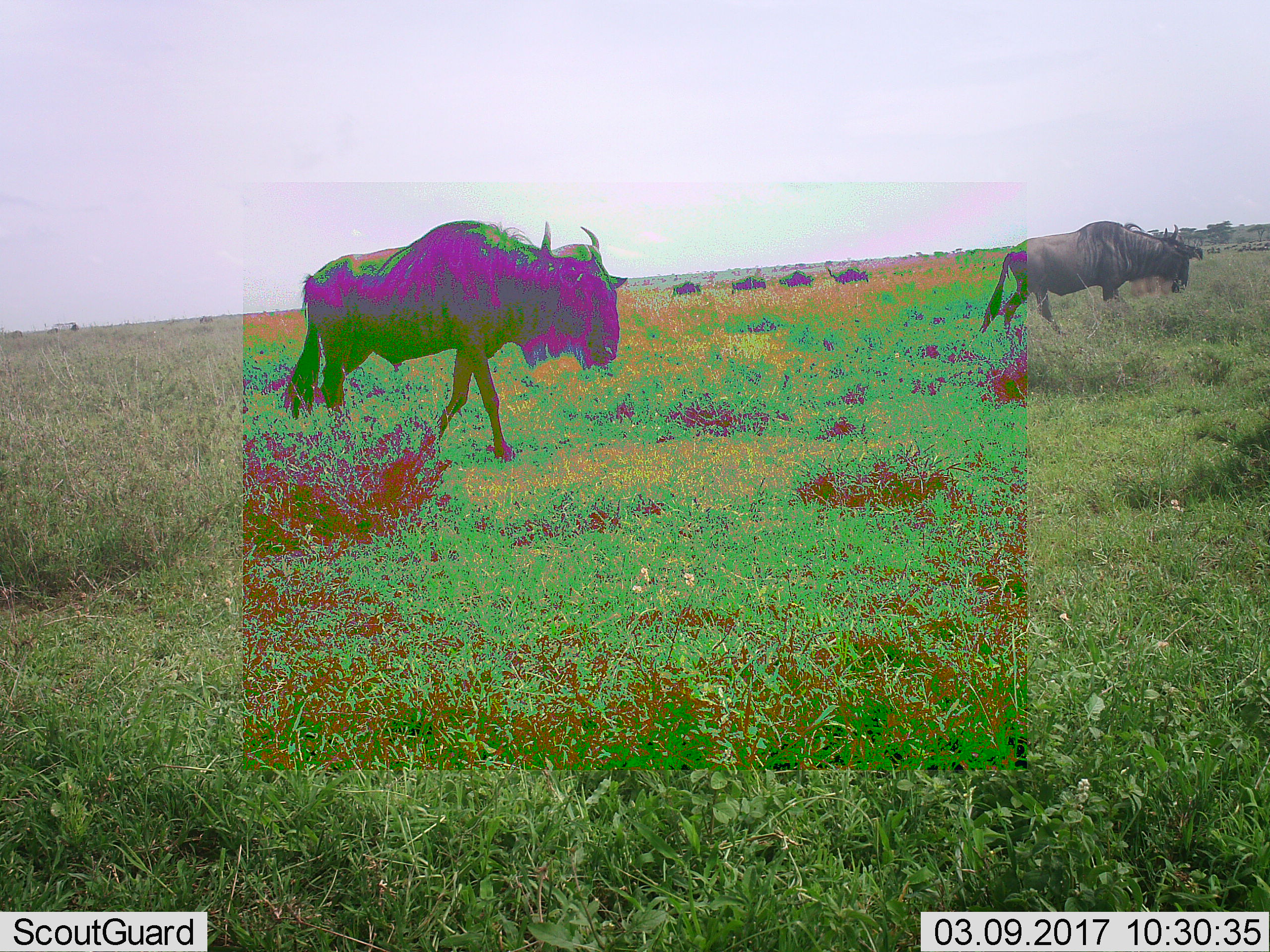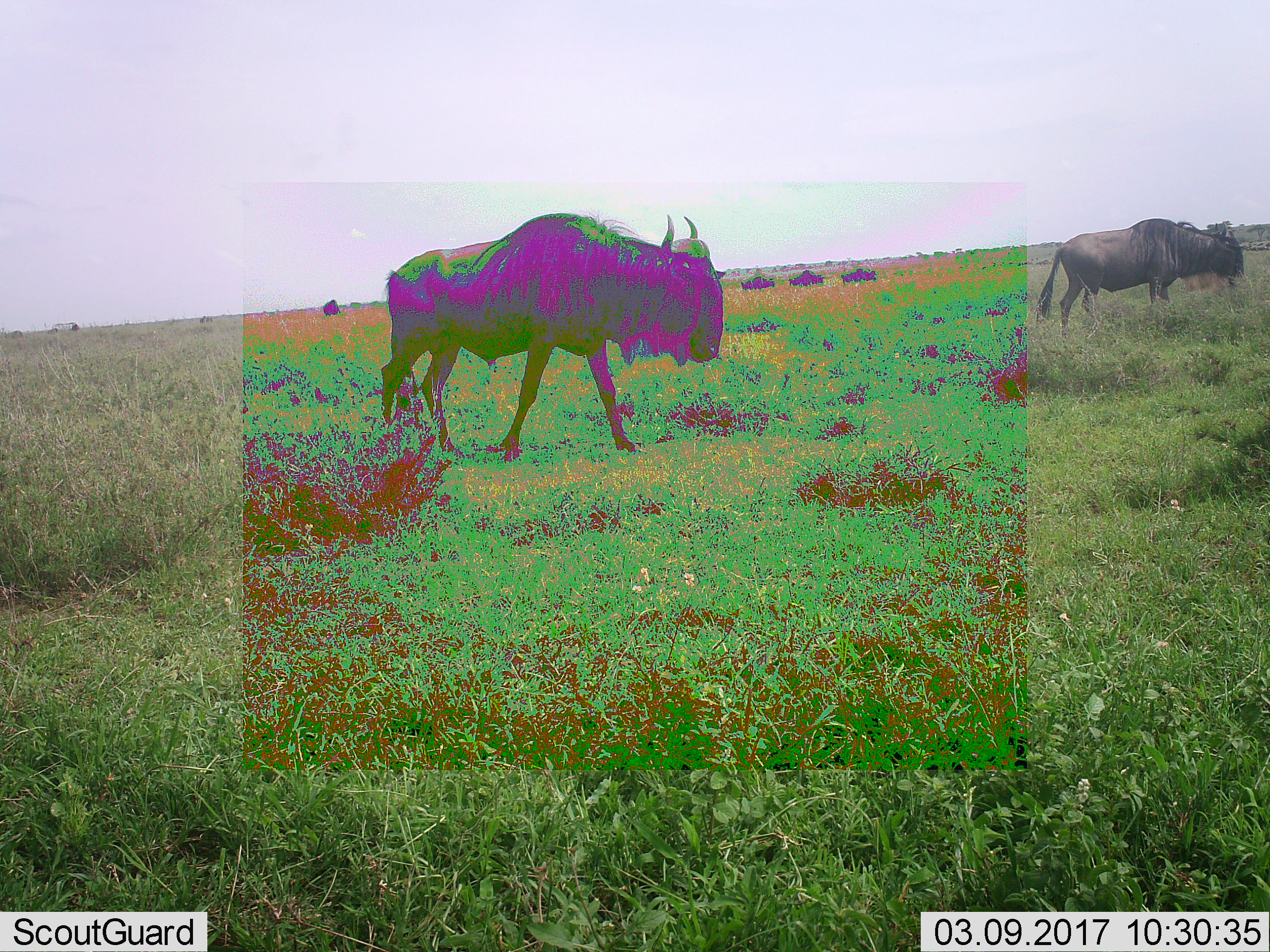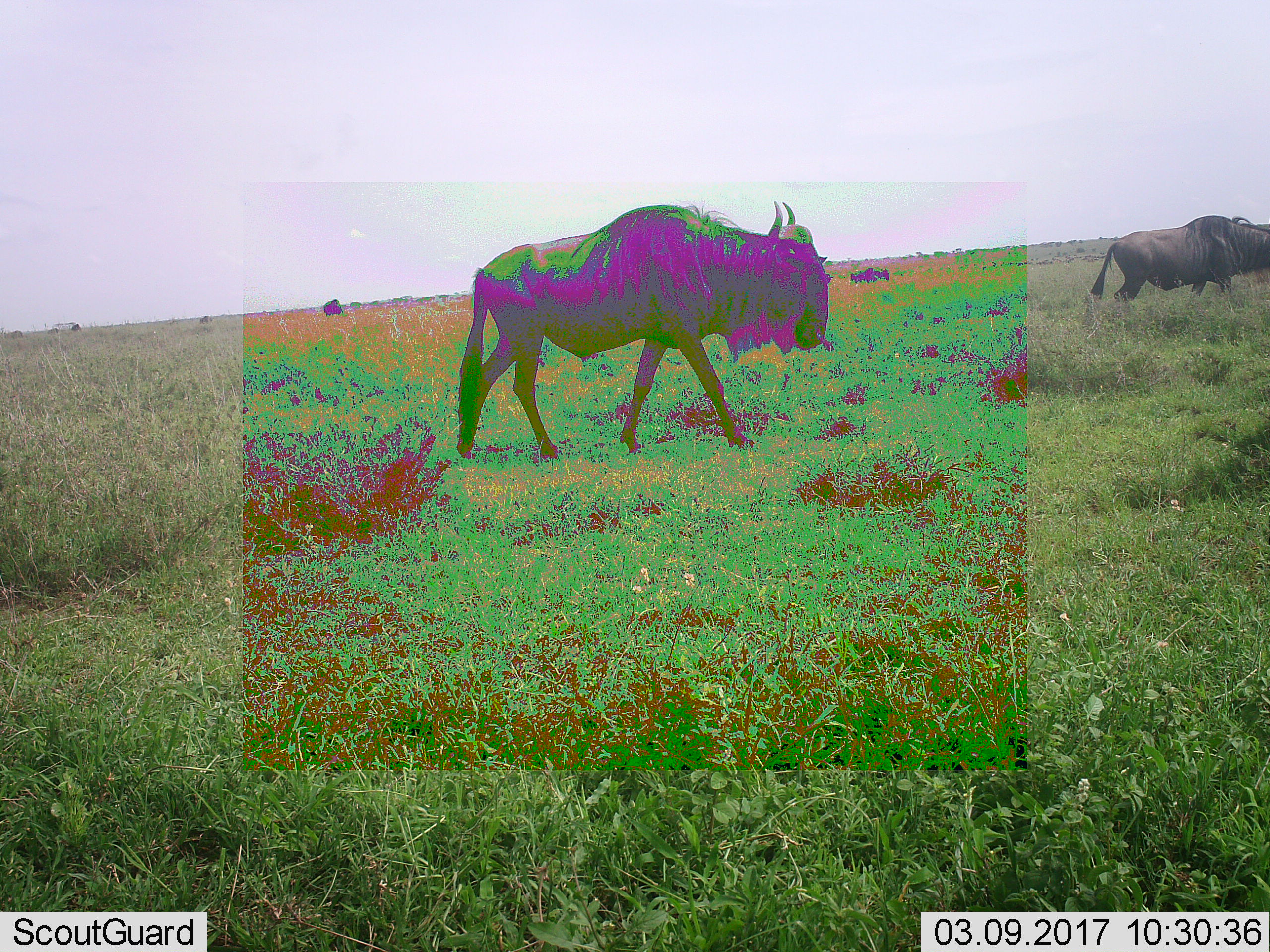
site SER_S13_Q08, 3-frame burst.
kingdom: Animalia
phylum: Chordata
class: Mammalia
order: Artiodactyla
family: Bovidae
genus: Connochaetes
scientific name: Connochaetes taurinus taurinus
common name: blue wildebeest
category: wildebeestblue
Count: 7.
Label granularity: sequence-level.